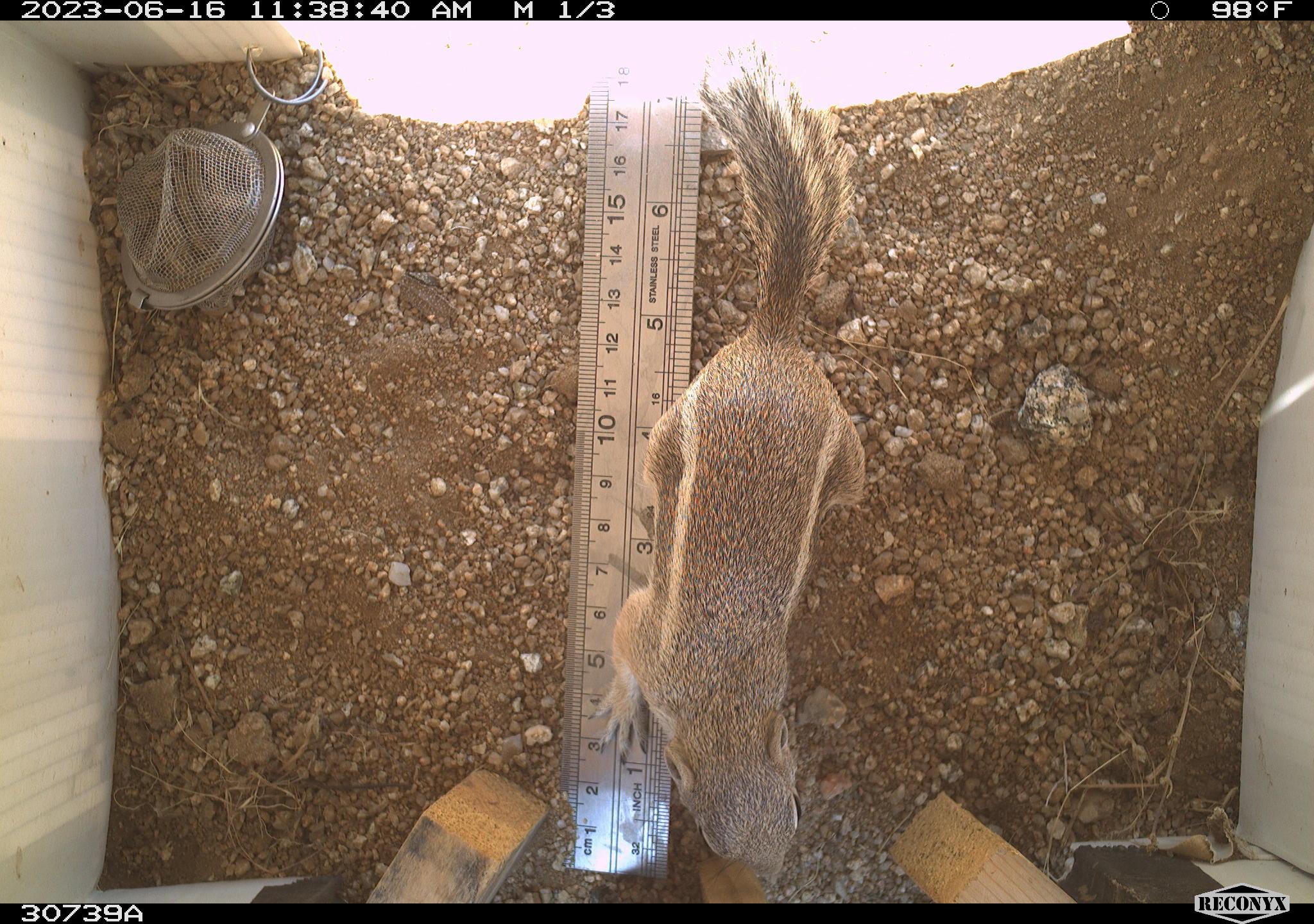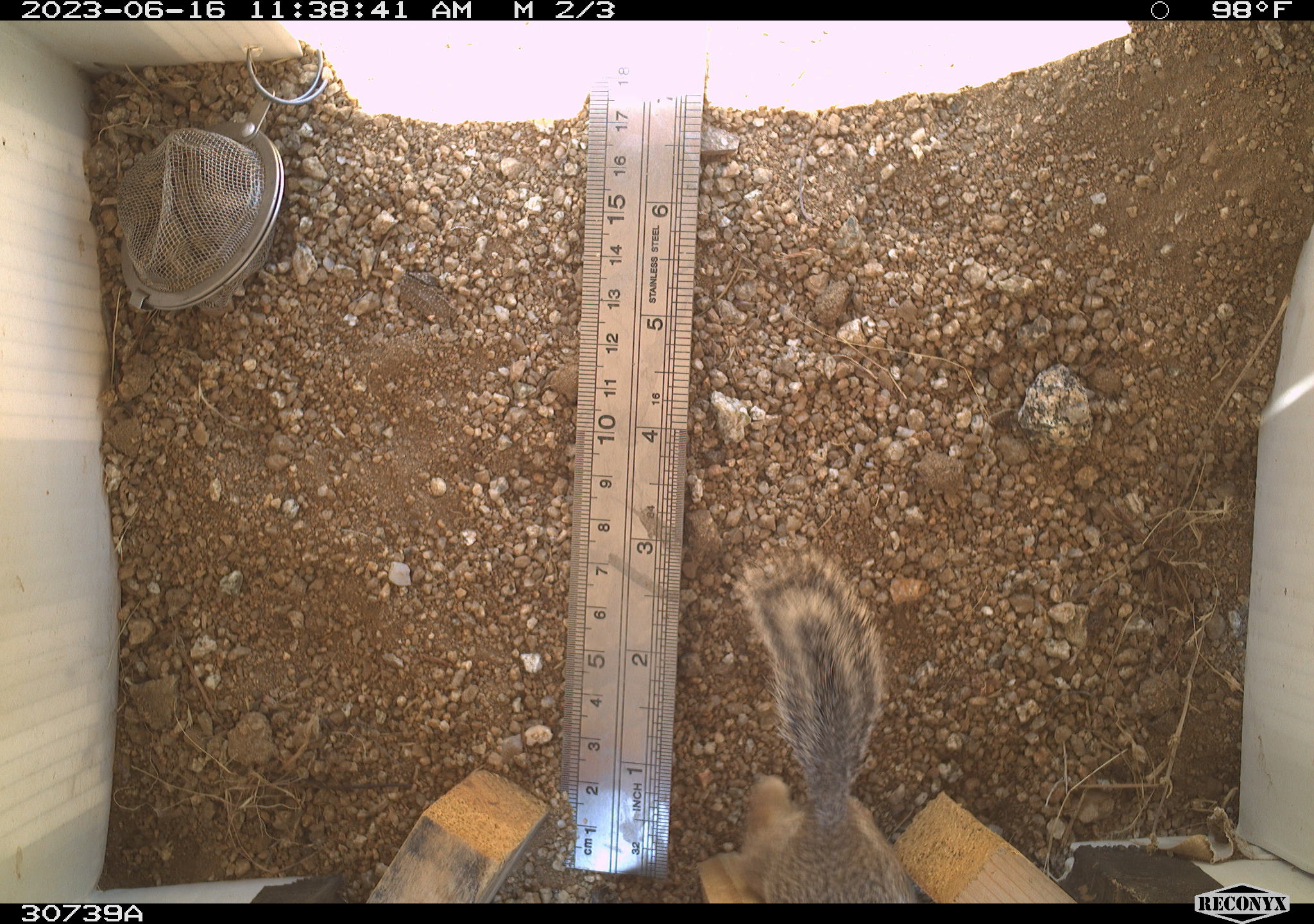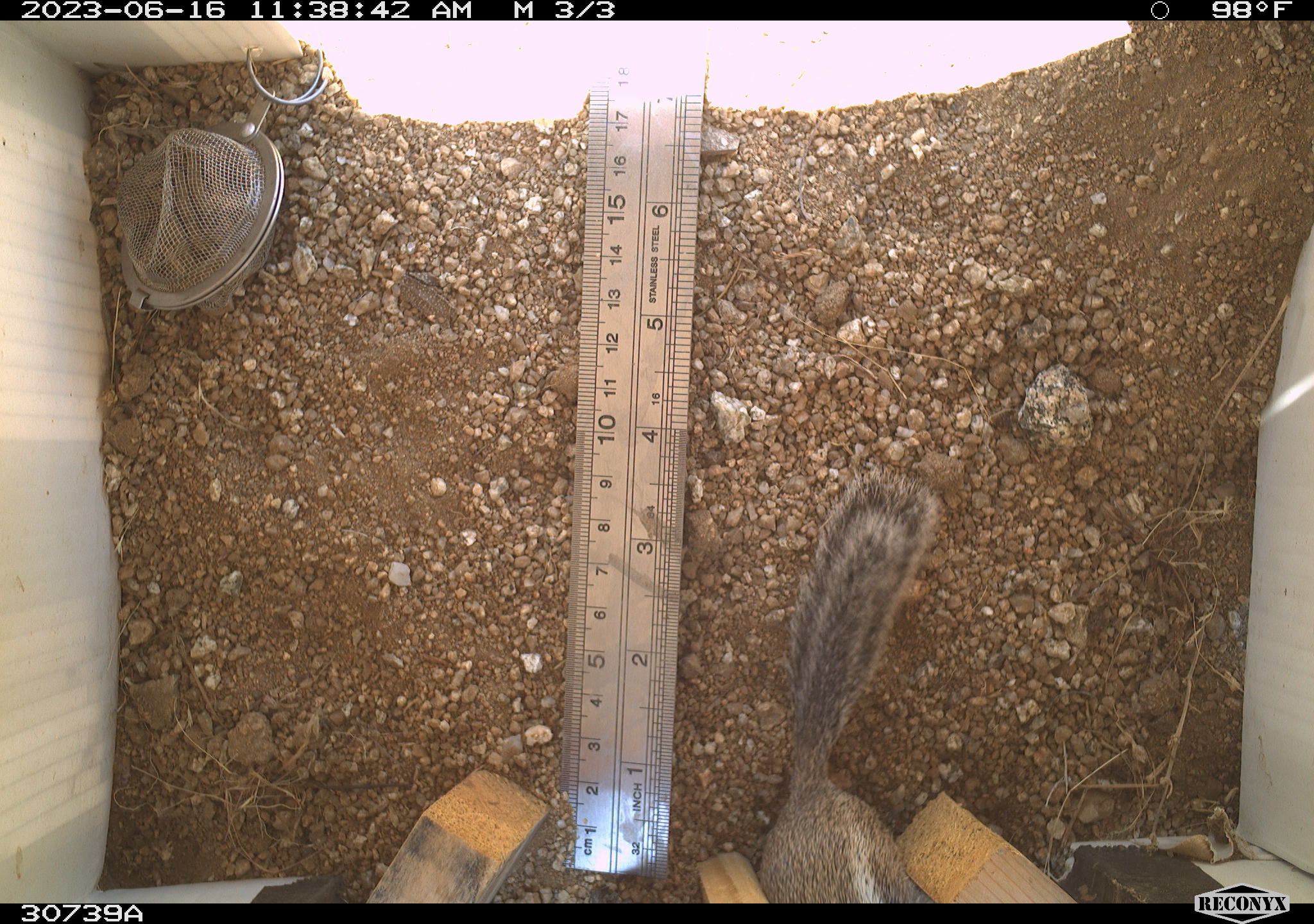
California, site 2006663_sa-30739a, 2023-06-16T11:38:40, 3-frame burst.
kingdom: Animalia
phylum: Chordata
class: Mammalia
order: Rodentia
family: Sciuridae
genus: Ammospermophilus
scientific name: Ammospermophilus leucurus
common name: white-tailed antelope squirrel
White-tailed antelope squirrel (Ammospermophilus leucurus).